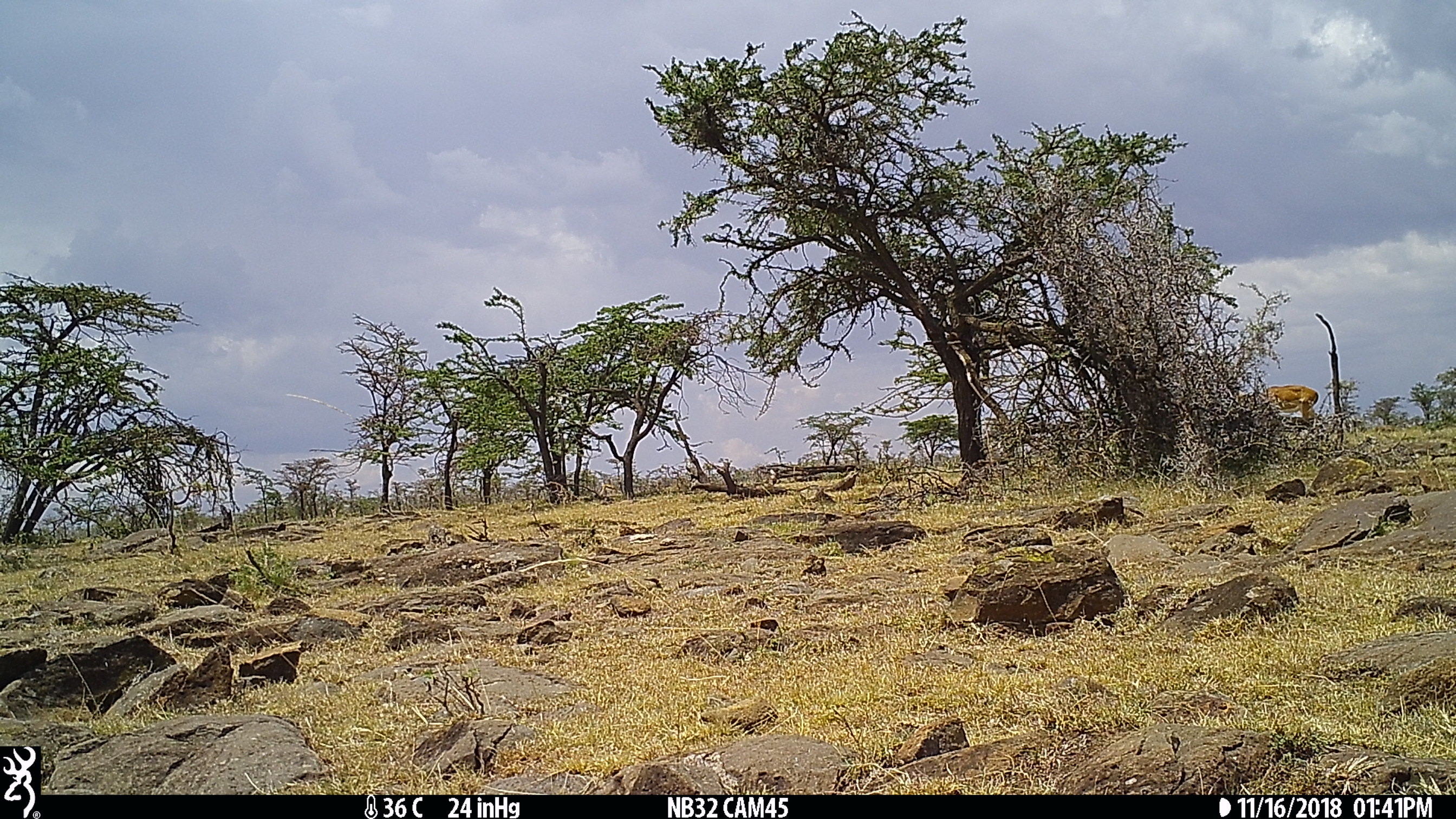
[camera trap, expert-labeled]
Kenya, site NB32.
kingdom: Animalia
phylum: Chordata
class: Mammalia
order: Artiodactyla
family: Bovidae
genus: Aepyceros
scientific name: Aepyceros melampus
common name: impala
Impala (Aepyceros melampus).